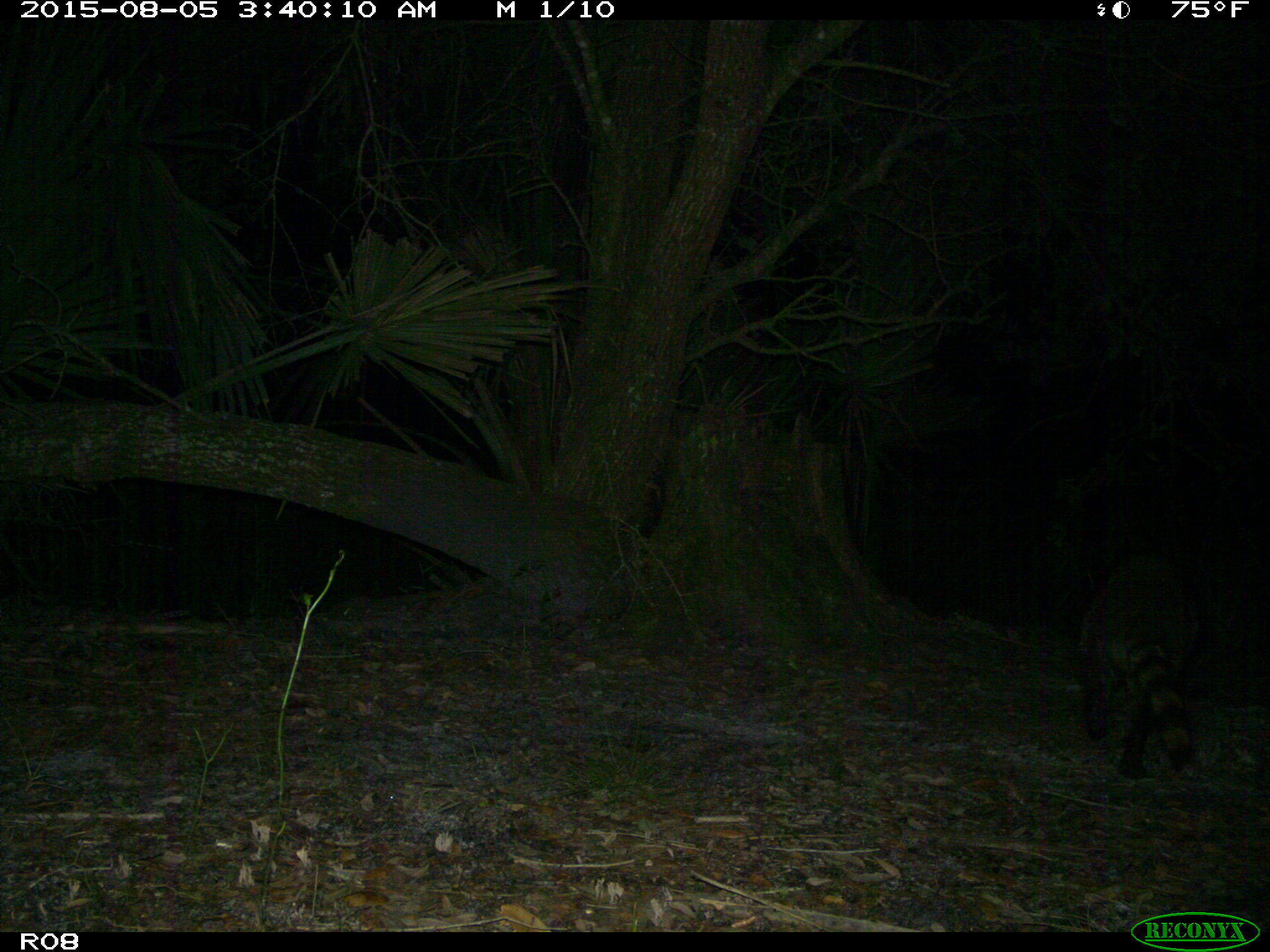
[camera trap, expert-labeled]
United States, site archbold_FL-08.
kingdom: Animalia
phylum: Chordata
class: Mammalia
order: Carnivora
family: Procyonidae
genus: Procyon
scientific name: Procyon lotor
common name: common raccoon